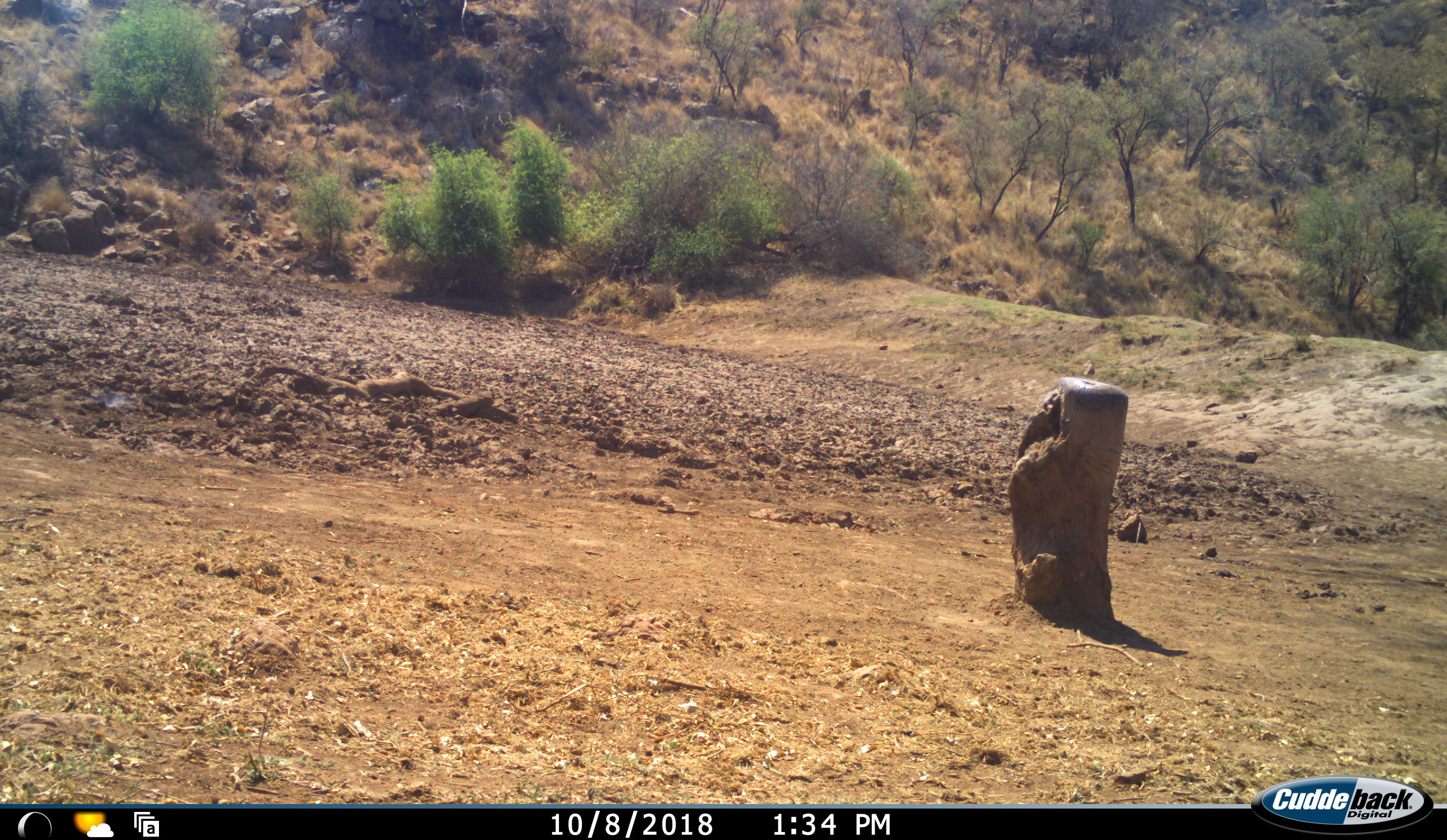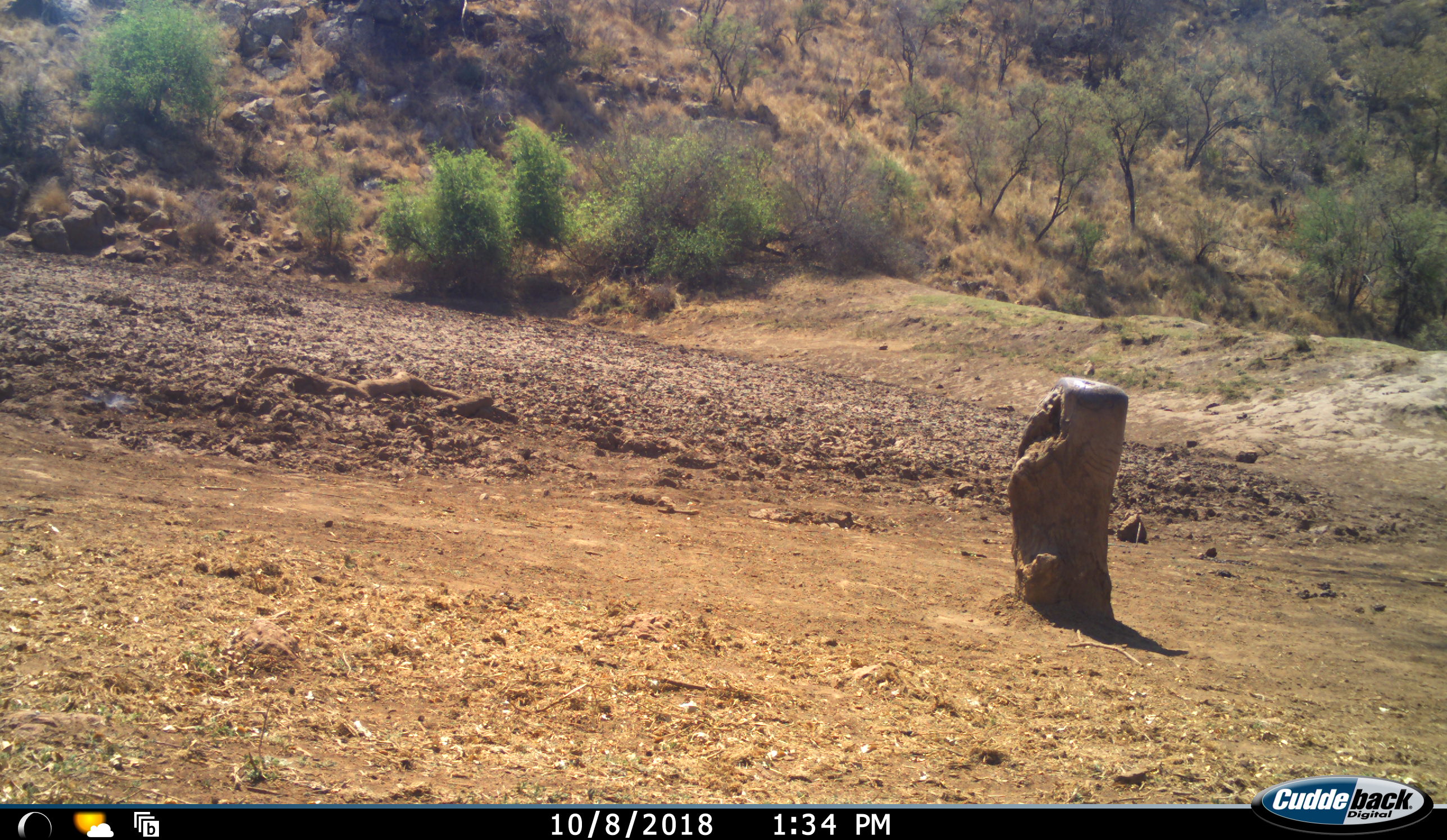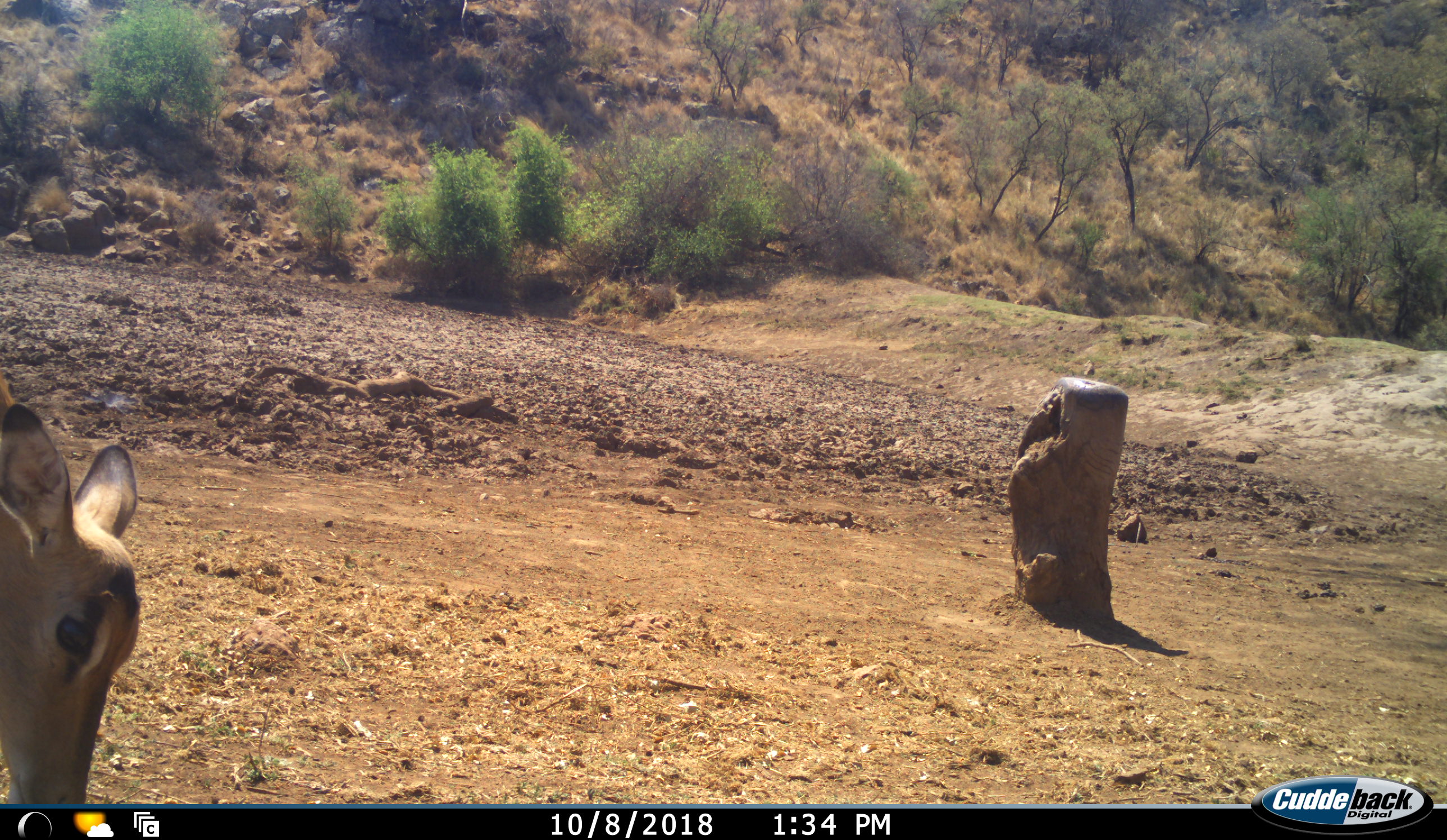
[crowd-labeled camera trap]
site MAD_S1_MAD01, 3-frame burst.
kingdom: Animalia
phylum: Chordata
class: Mammalia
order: Artiodactyla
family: Bovidae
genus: Aepyceros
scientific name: Aepyceros melampus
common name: impala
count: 1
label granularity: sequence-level